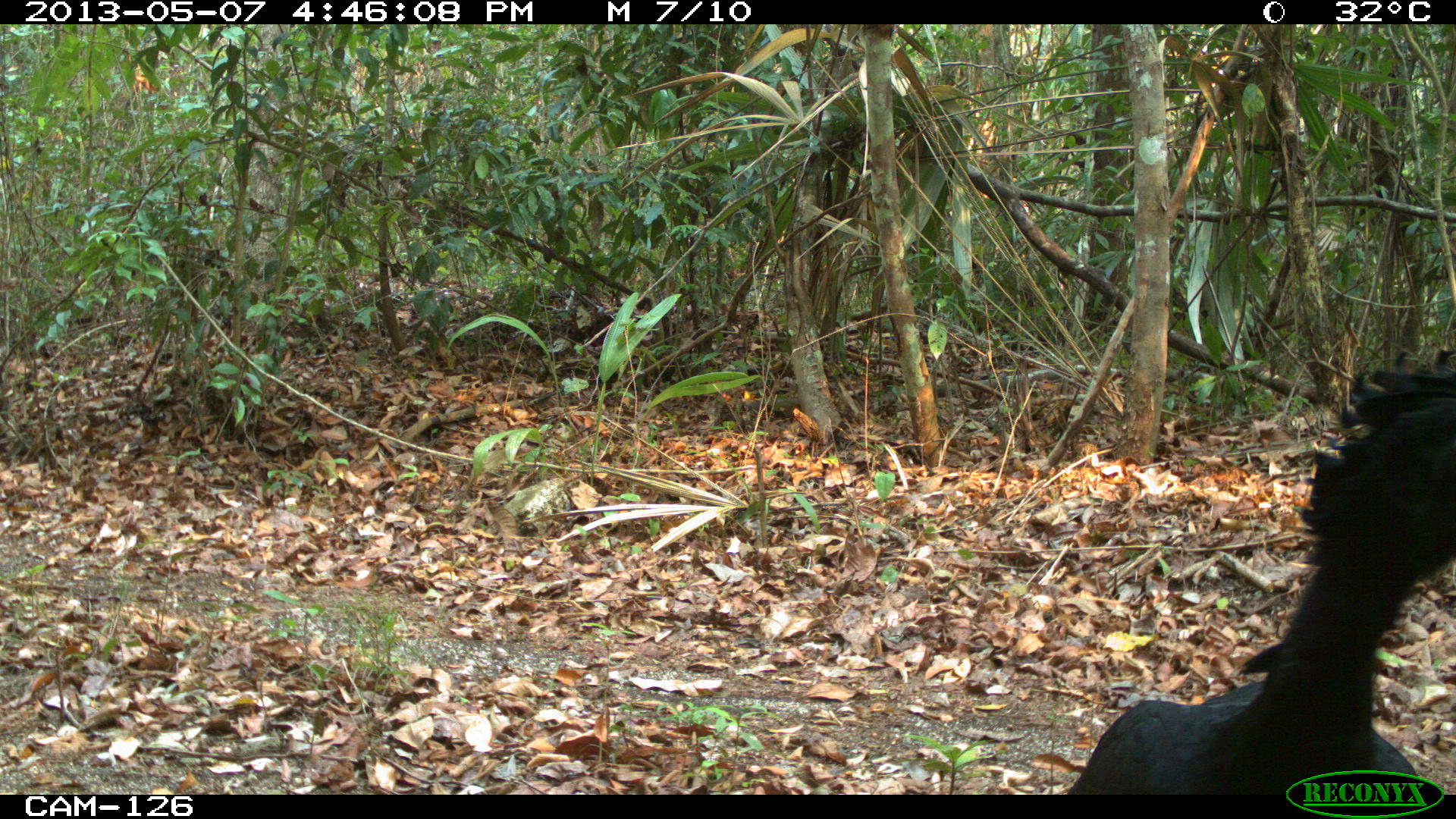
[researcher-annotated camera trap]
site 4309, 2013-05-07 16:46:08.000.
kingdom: Animalia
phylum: Chordata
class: Aves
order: Galliformes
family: Cracidae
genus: Crax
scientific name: Crax rubra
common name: great curassow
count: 1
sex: male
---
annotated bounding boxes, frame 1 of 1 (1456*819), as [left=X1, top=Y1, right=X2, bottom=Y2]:
crax rubra: [left=1068, top=350, right=1456, bottom=795]